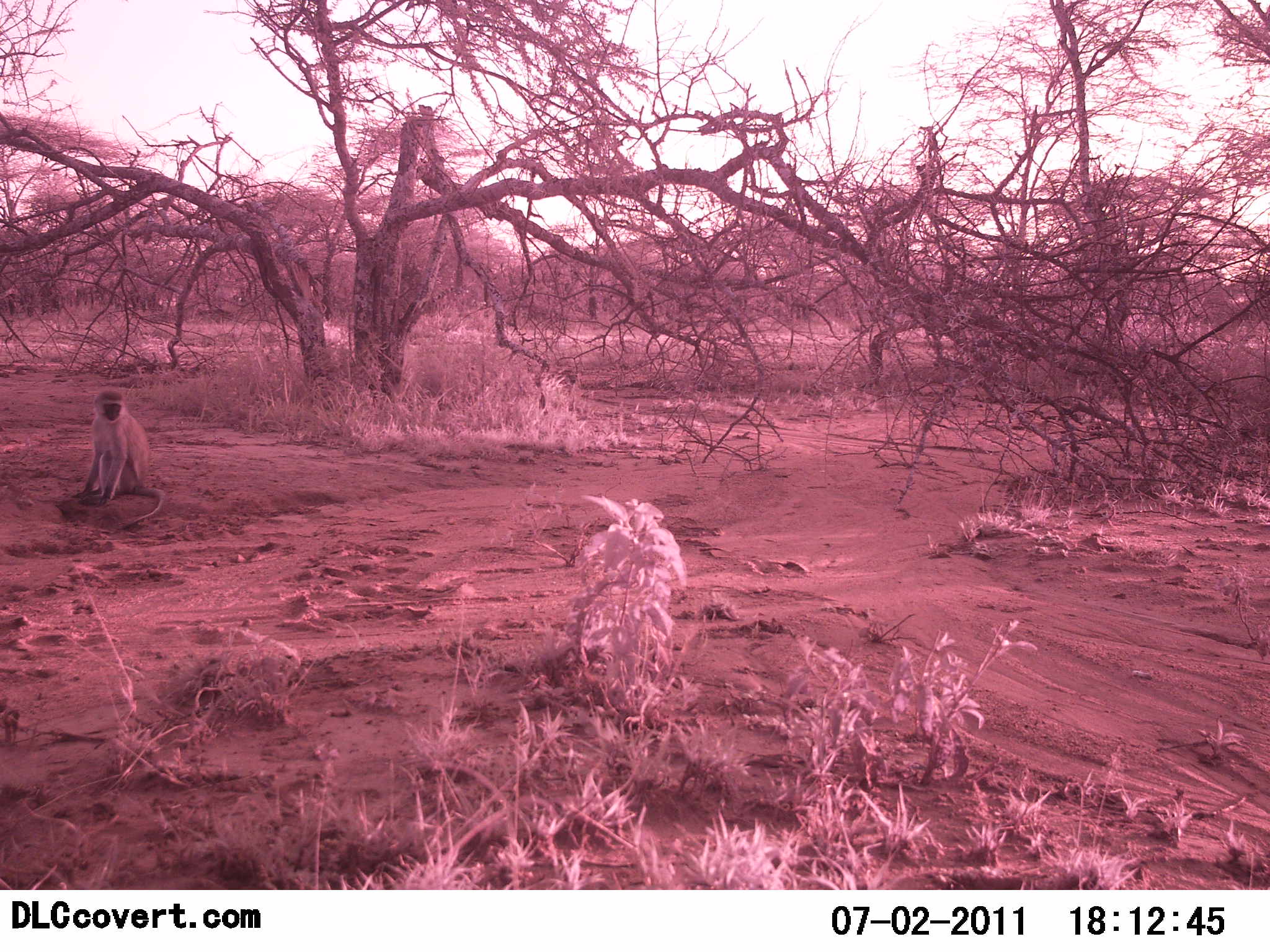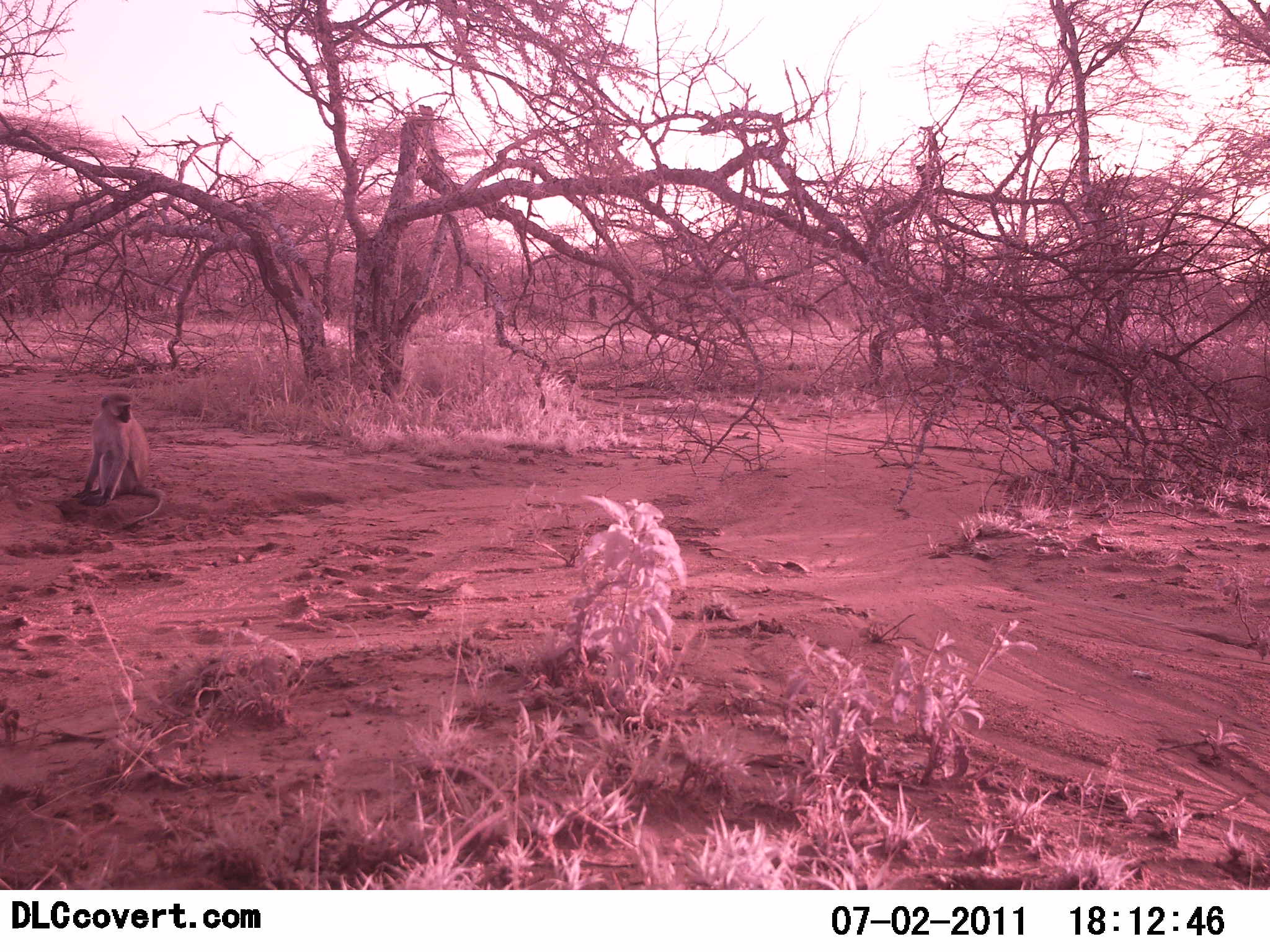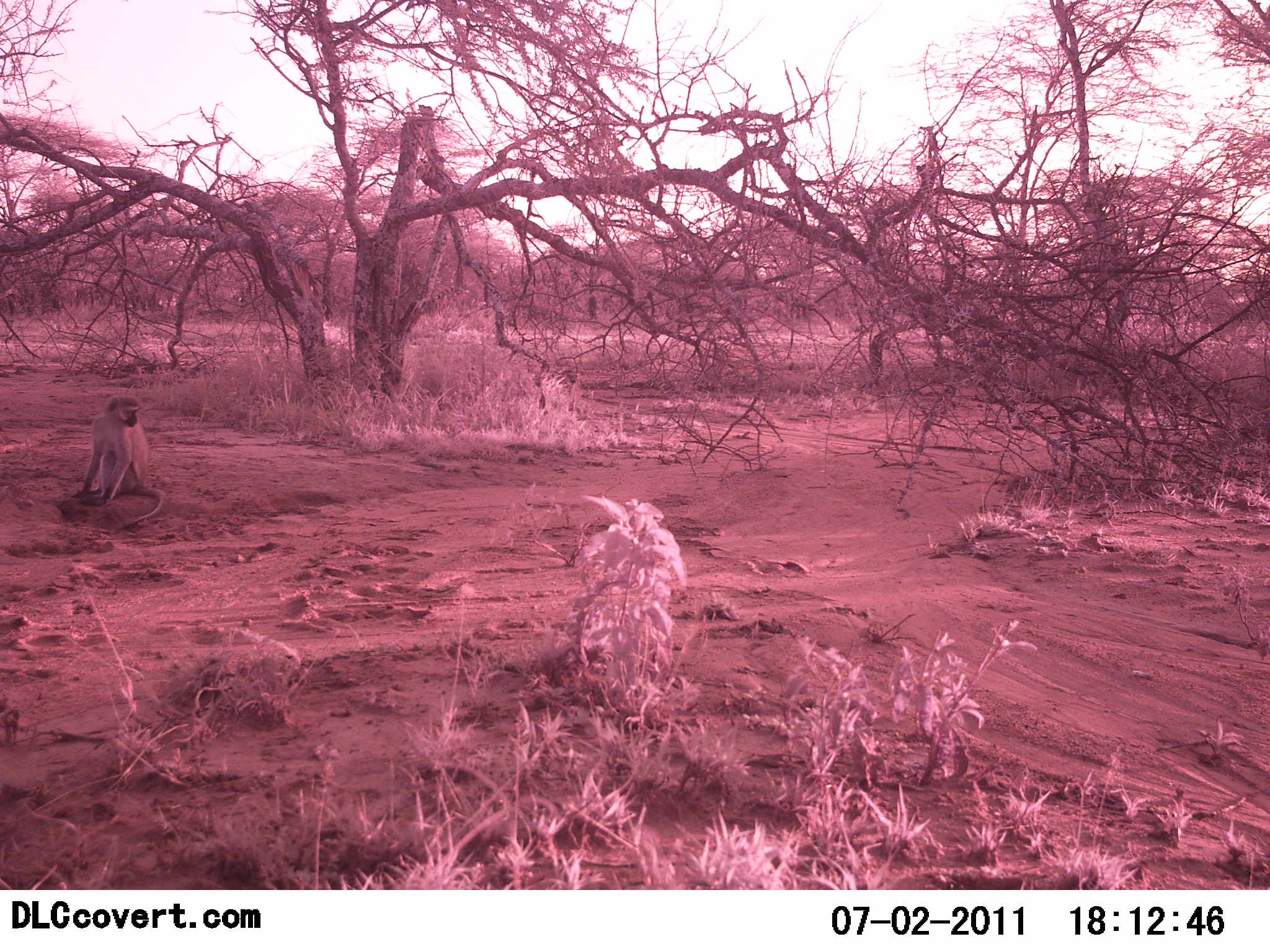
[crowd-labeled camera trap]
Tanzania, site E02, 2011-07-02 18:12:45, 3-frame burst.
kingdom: Animalia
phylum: Chordata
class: Mammalia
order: Primates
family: Cercopithecidae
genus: Chlorocebus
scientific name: Chlorocebus pygerythrus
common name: vervet monkey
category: monkeyvervet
Monkeyvervet (vervet monkey) (Chlorocebus pygerythrus), count 1. Behavior (volunteer vote fractions): standing 0%, resting 100%, moving 0%, interacting 0%. Young present (vote fraction): 0%. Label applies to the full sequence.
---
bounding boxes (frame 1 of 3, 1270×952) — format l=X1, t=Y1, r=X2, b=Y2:
animal: l=70, t=390, r=166, b=532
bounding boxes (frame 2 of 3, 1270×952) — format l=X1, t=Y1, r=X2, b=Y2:
animal: l=69, t=390, r=167, b=529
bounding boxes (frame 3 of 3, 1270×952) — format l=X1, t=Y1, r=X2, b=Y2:
animal: l=72, t=393, r=167, b=534